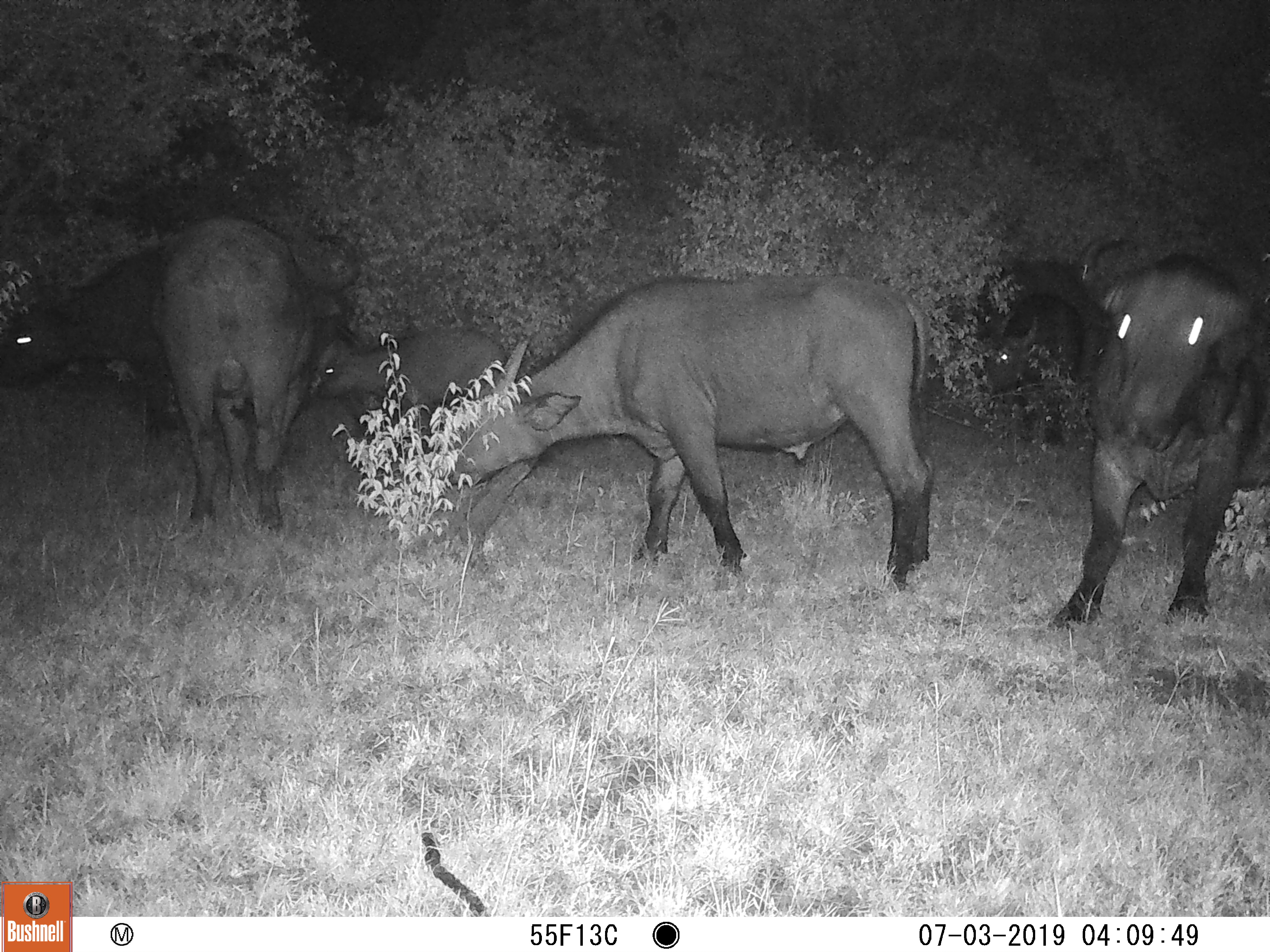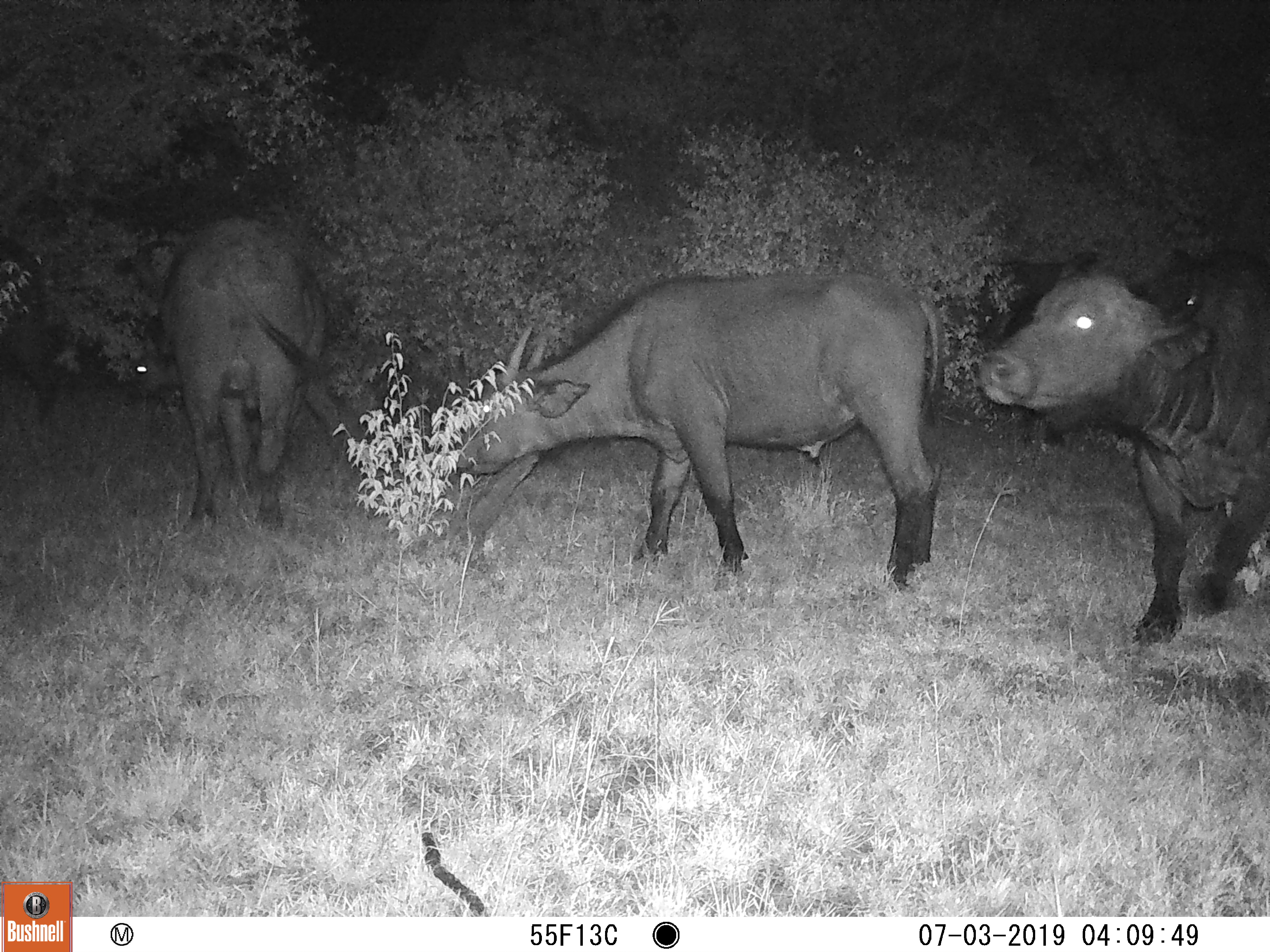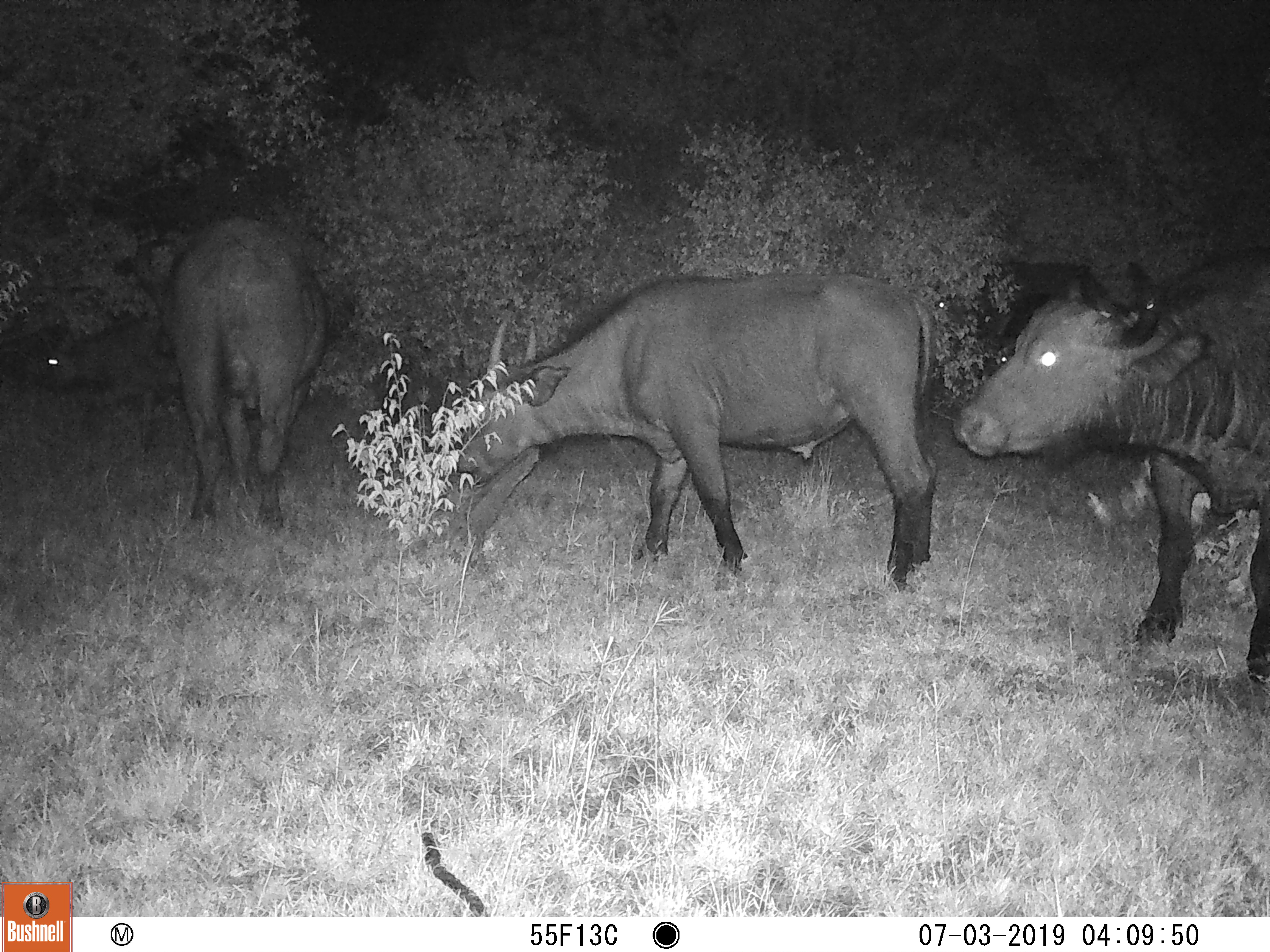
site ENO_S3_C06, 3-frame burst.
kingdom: Animalia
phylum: Chordata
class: Mammalia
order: Artiodactyla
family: Bovidae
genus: Syncerus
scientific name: Syncerus caffer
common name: african buffalo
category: buffalo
Buffalo (african buffalo) (Syncerus caffer), count 6. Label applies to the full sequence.